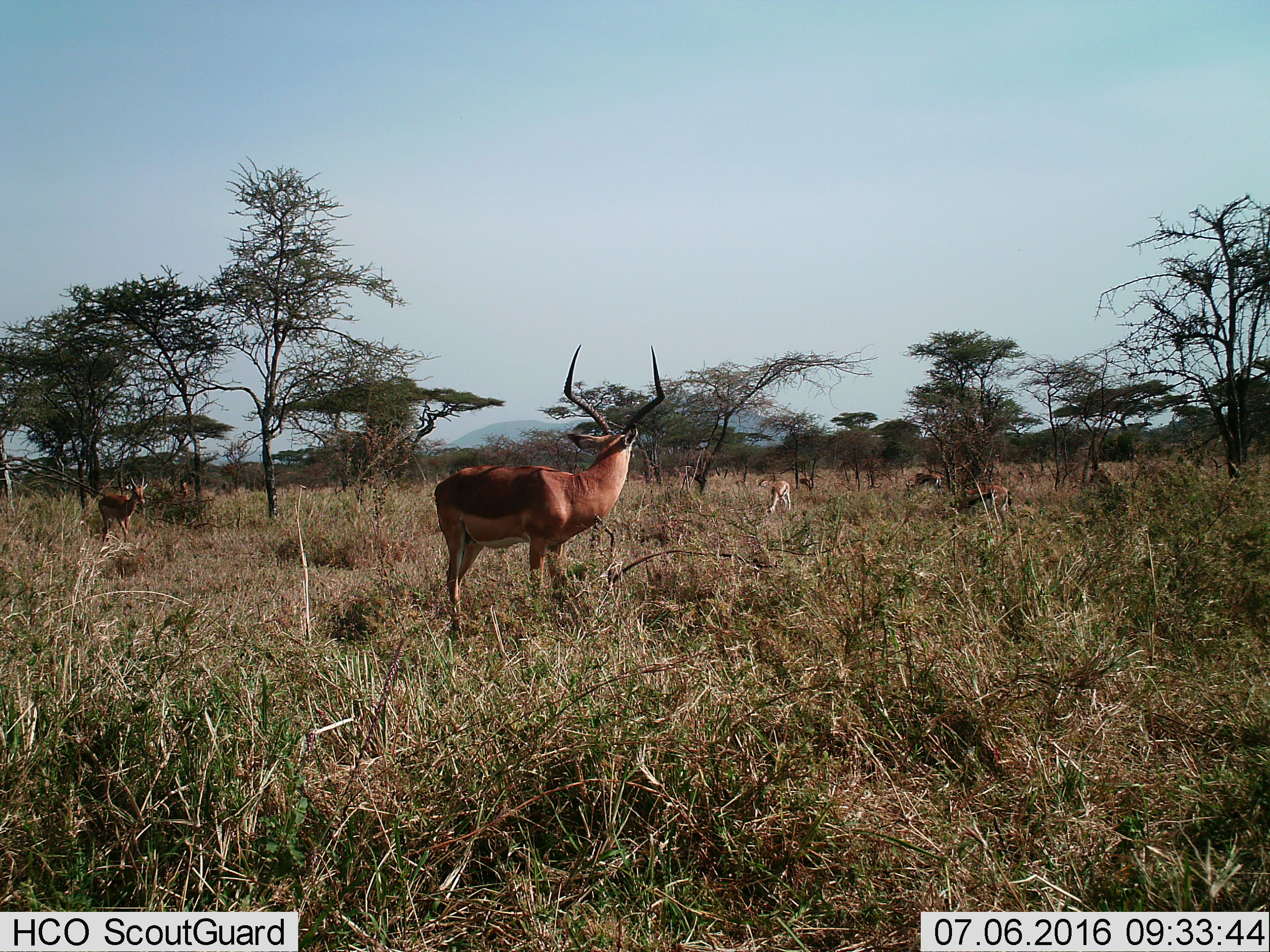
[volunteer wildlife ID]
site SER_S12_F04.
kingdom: Animalia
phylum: Chordata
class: Mammalia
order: Artiodactyla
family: Bovidae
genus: Aepyceros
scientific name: Aepyceros melampus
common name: impala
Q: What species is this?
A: Impala (Aepyceros melampus).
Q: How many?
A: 2.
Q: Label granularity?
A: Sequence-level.